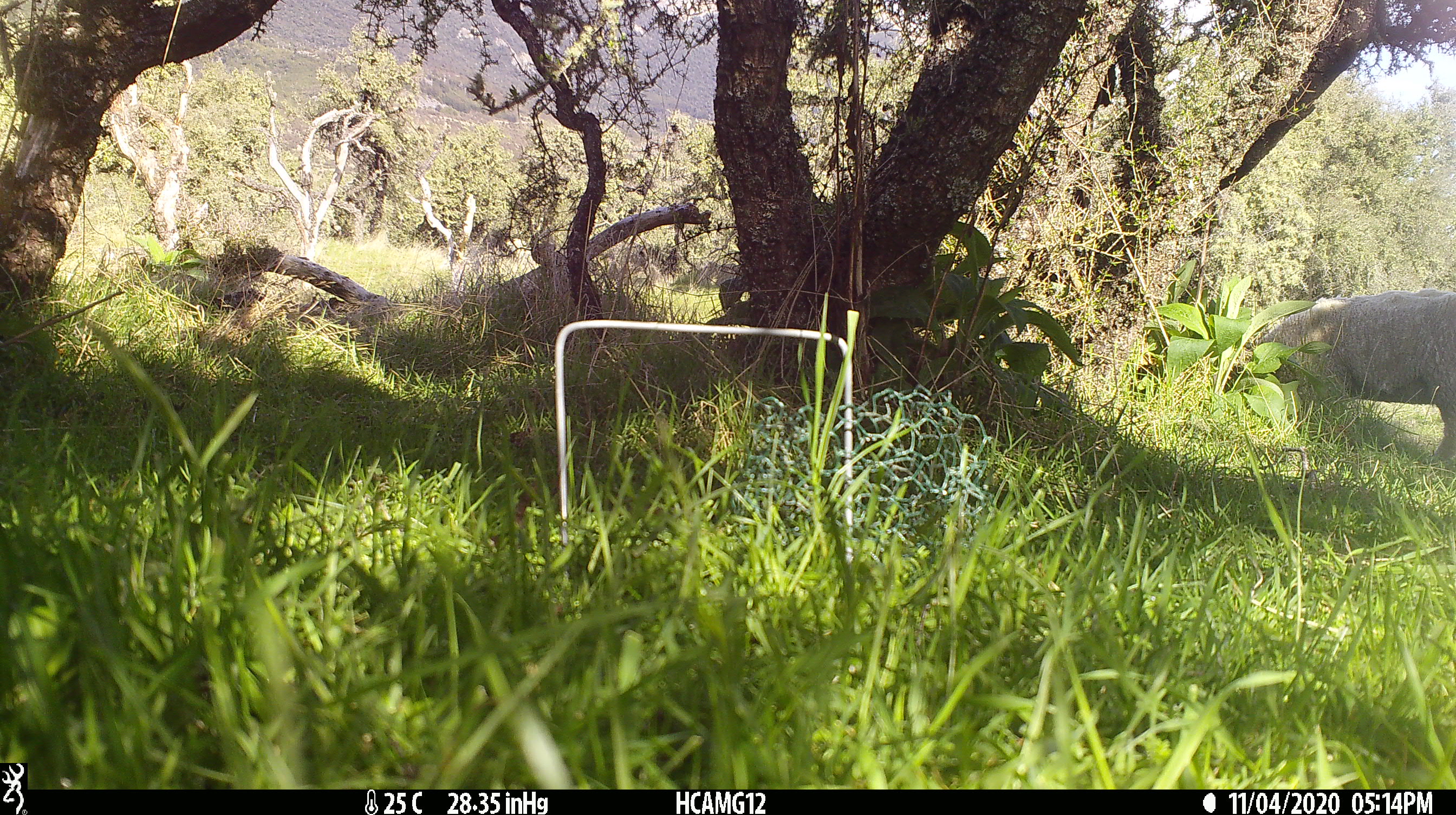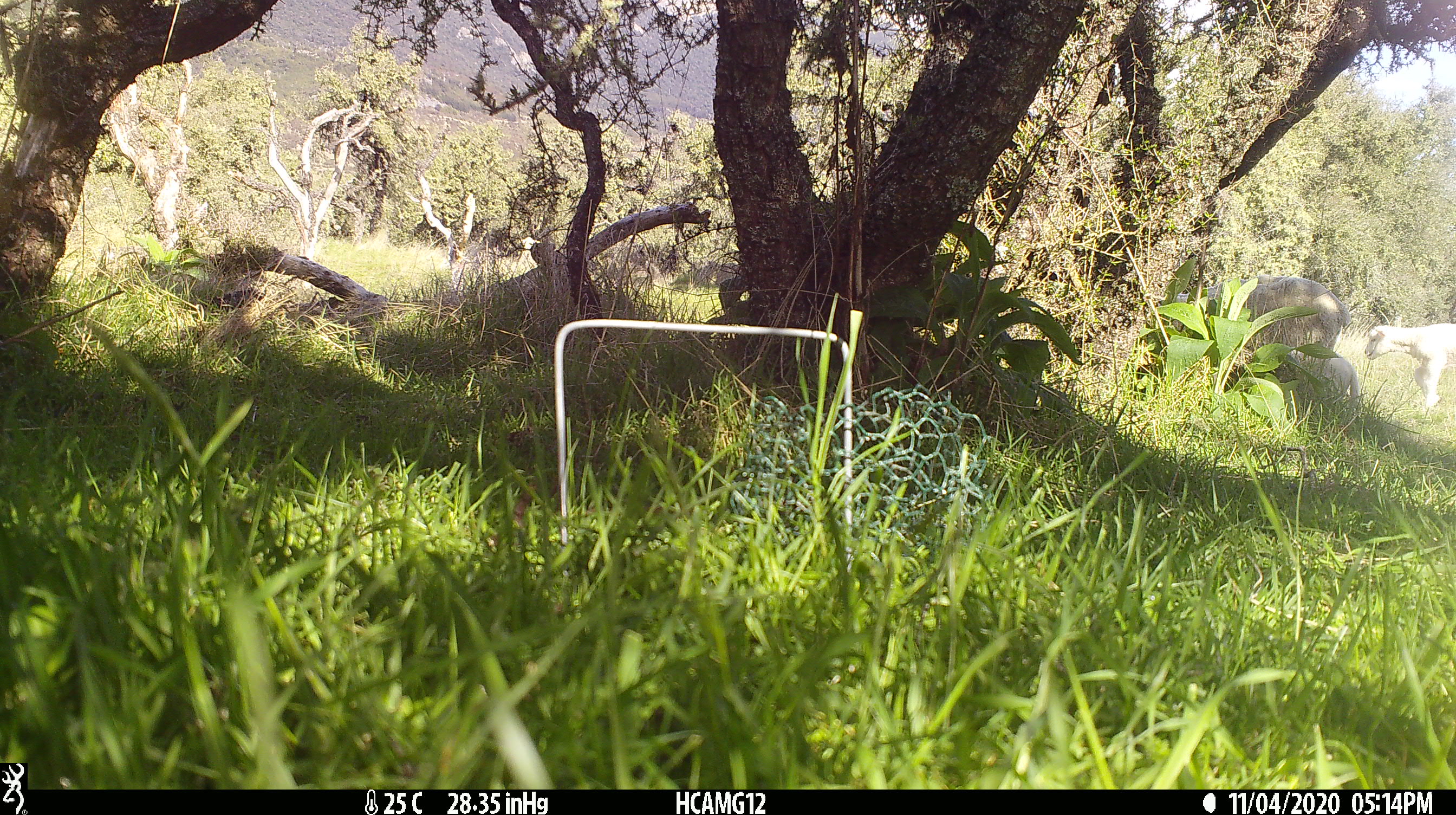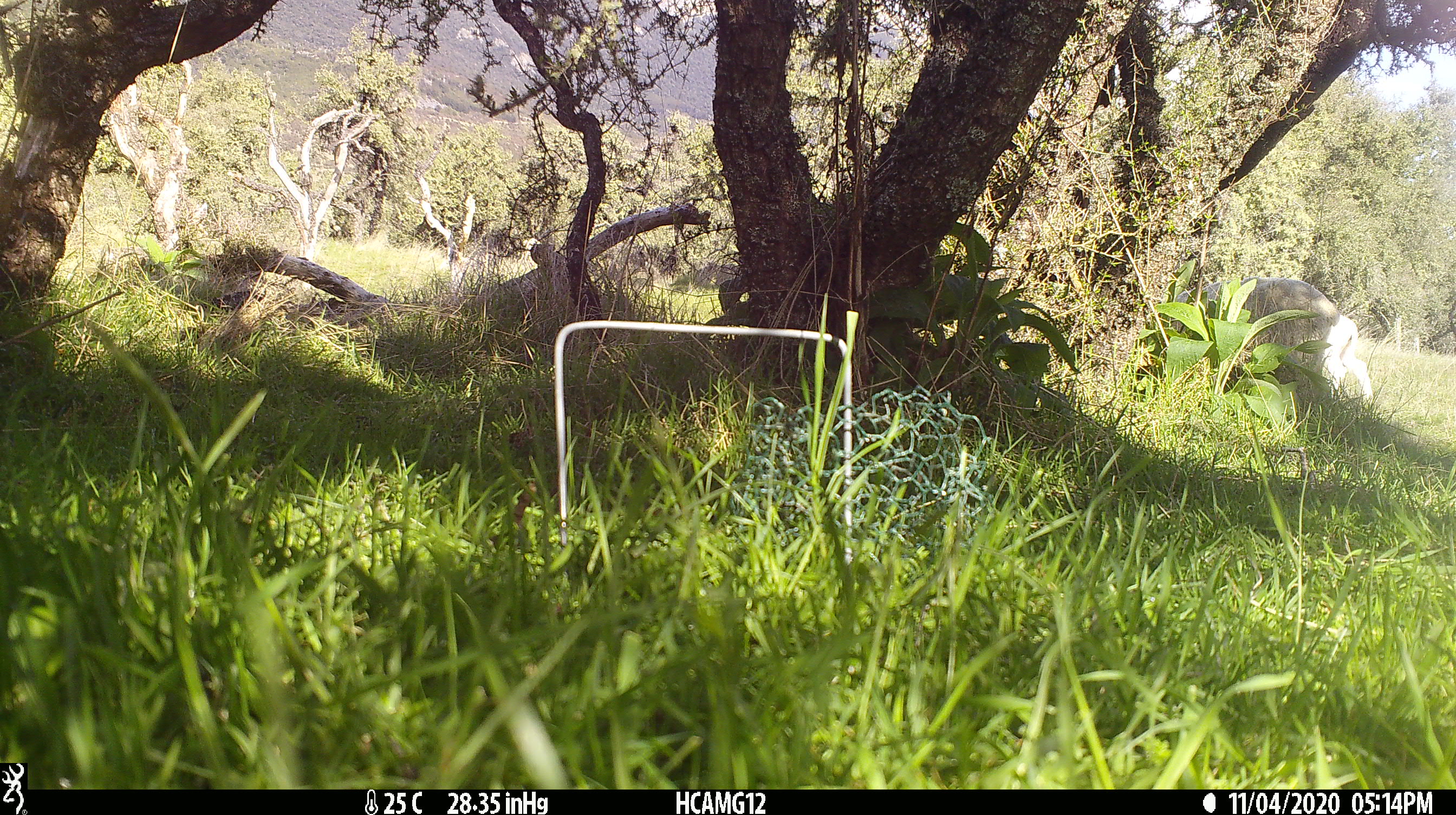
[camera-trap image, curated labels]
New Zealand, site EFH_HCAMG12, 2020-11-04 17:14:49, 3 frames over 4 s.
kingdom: Animalia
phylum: Chordata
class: Mammalia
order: Artiodactyla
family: Bovidae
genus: Ovis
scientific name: Ovis aries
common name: domestic sheep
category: sheep